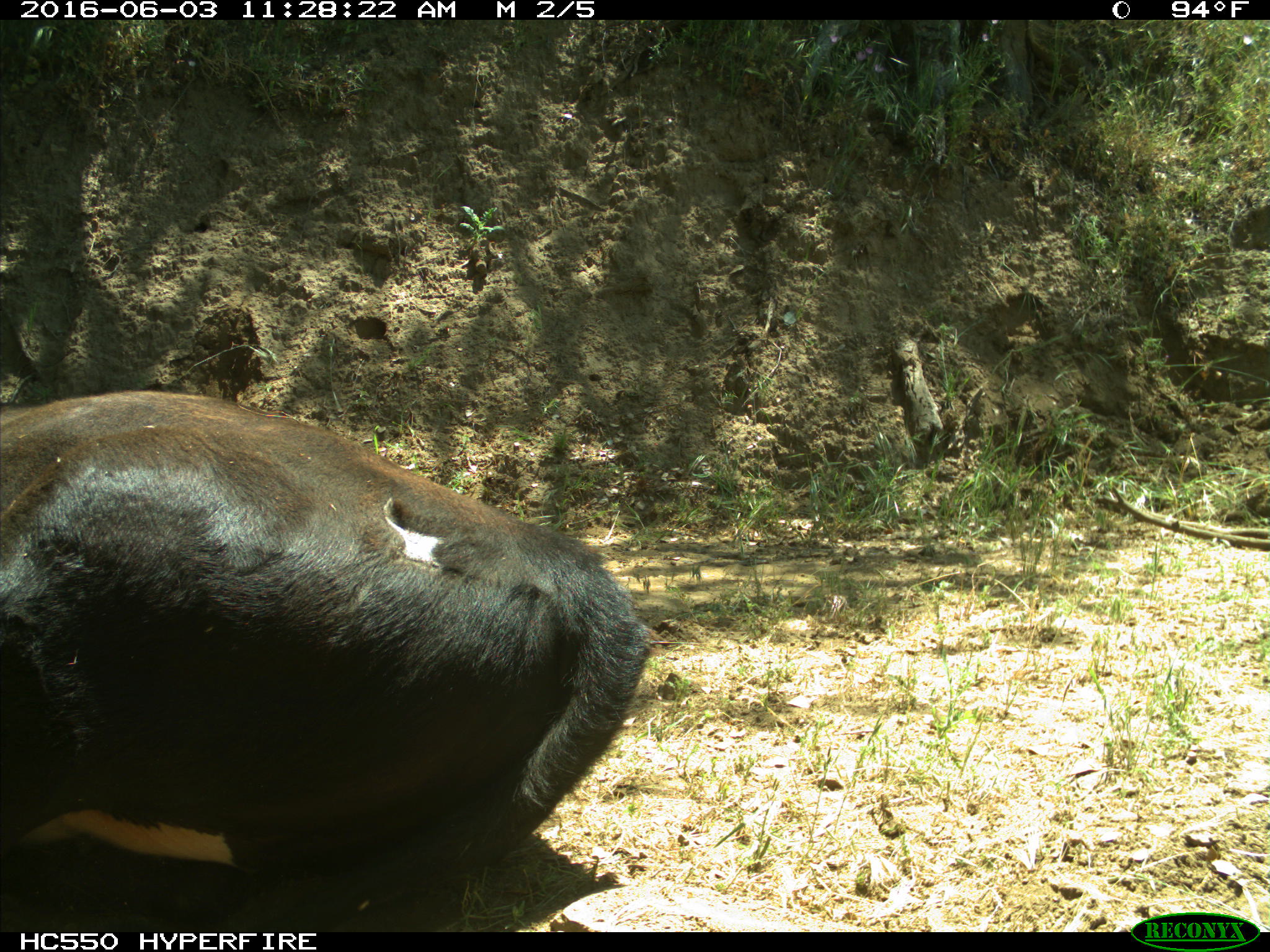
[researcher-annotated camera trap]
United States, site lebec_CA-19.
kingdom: Animalia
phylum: Chordata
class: Mammalia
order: Artiodactyla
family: Bovidae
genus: Bos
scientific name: Bos taurus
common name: domestic cow